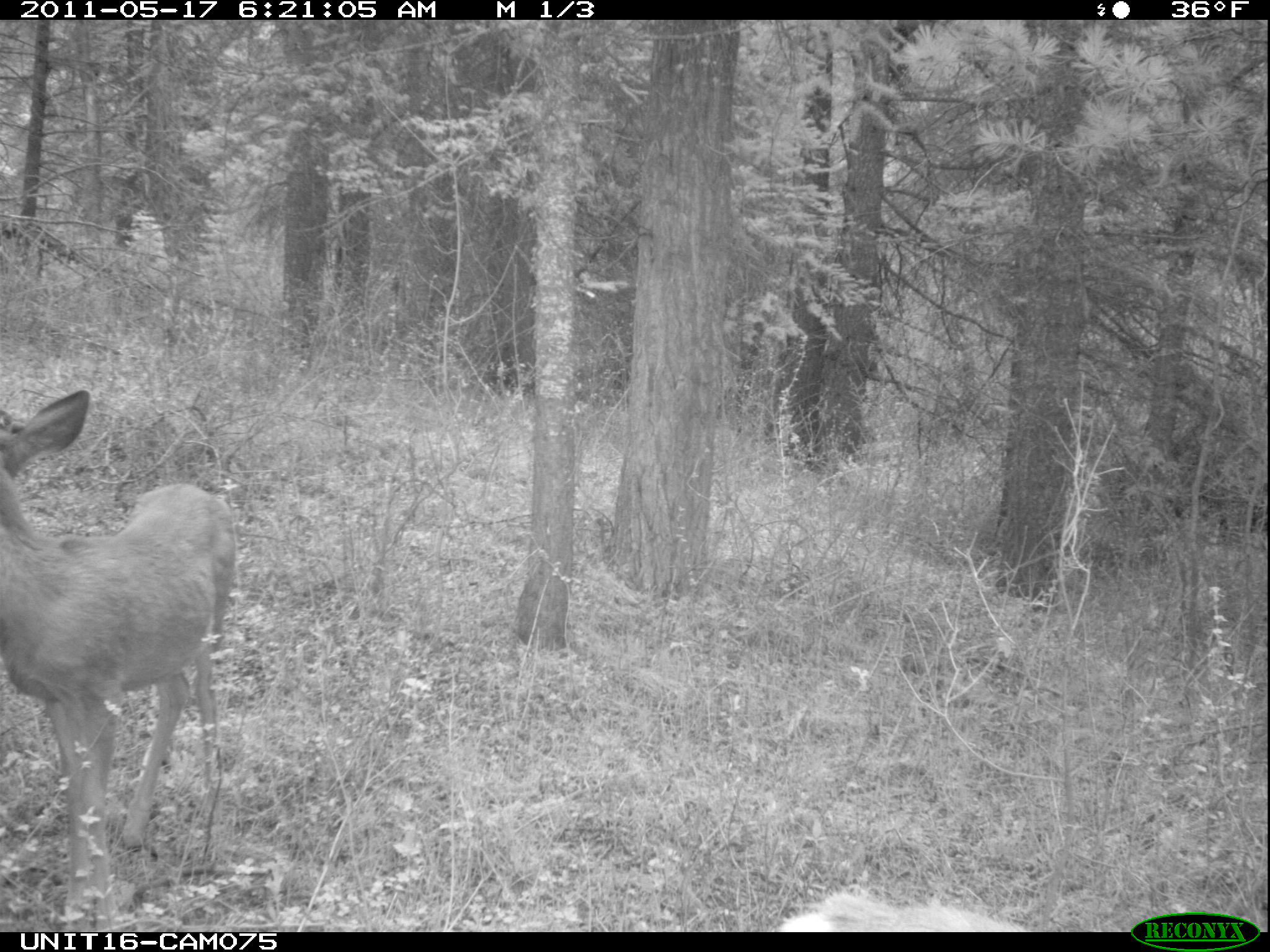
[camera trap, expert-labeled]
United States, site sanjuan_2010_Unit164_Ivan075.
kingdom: Animalia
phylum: Chordata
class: Mammalia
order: Artiodactyla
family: Cervidae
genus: Odocoileus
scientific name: Odocoileus hemionus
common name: mule deer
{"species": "Odocoileus hemionus (mule deer)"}